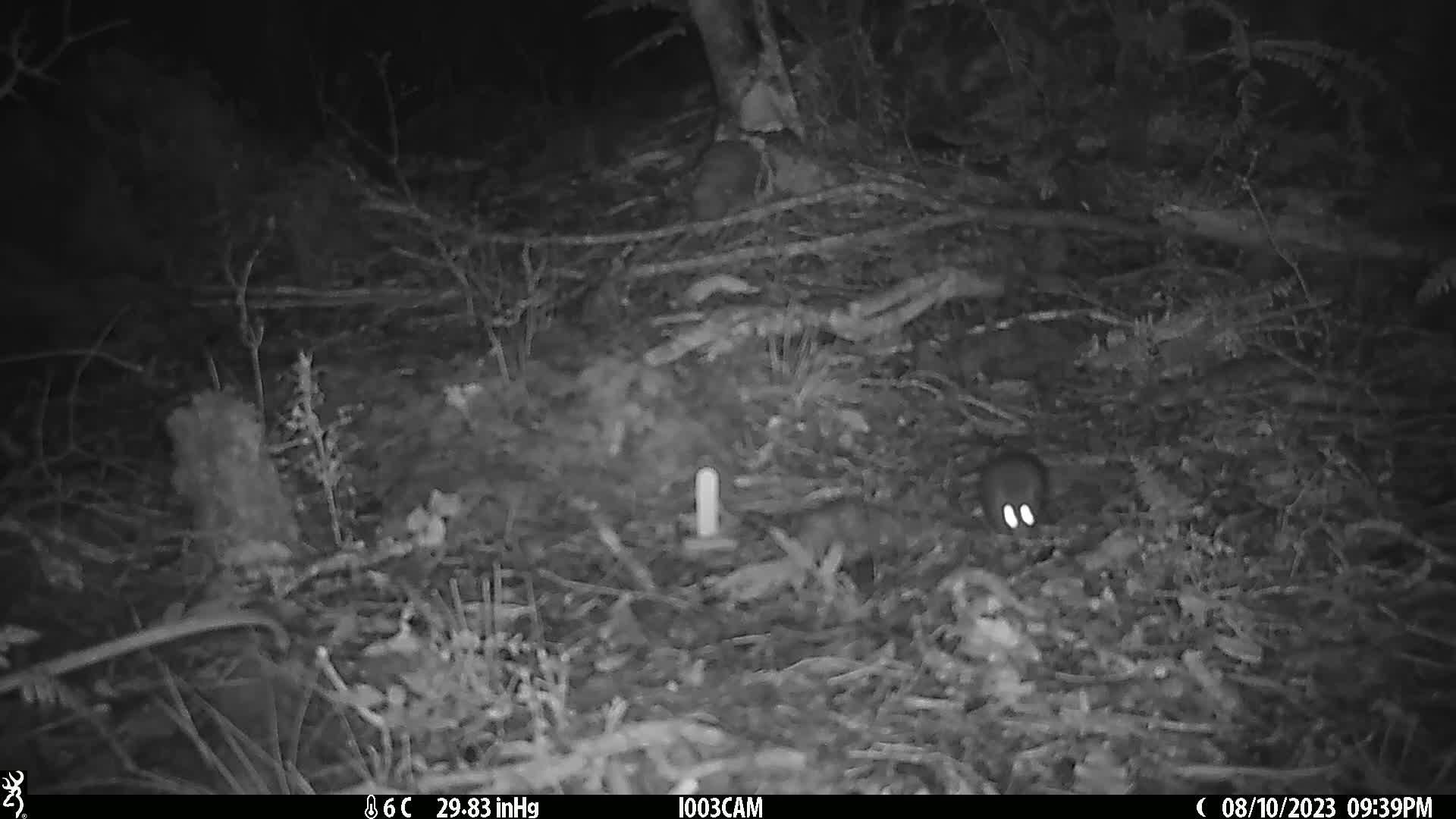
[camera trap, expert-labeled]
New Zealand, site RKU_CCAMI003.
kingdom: Animalia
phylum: Chordata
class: Mammalia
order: Rodentia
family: Muridae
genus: Rattus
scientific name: Rattus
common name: rat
Rat (Rattus).